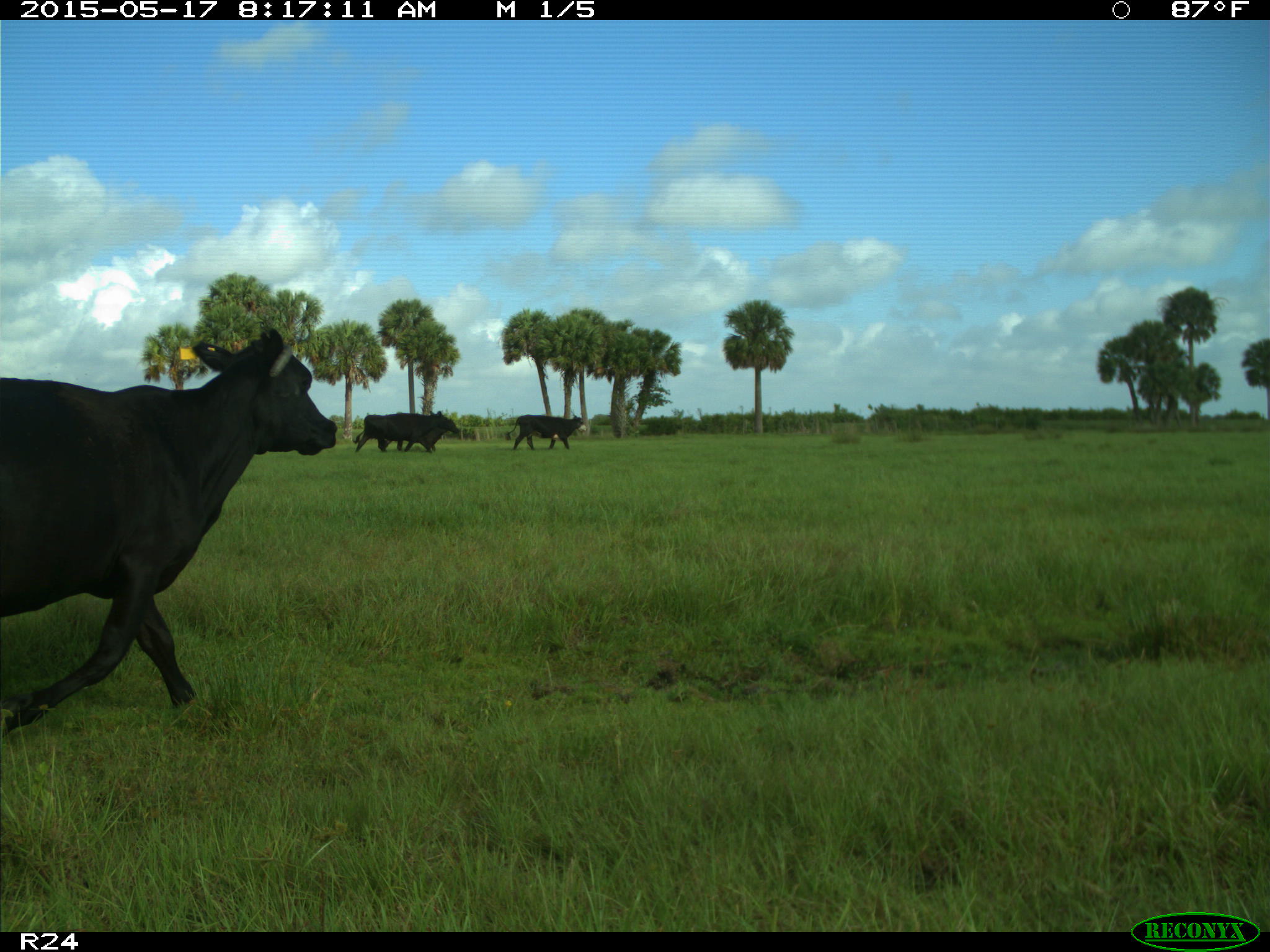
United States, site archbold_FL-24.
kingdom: Animalia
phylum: Chordata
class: Mammalia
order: Artiodactyla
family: Bovidae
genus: Bos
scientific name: Bos taurus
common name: domestic cow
Bos taurus (domestic cow).